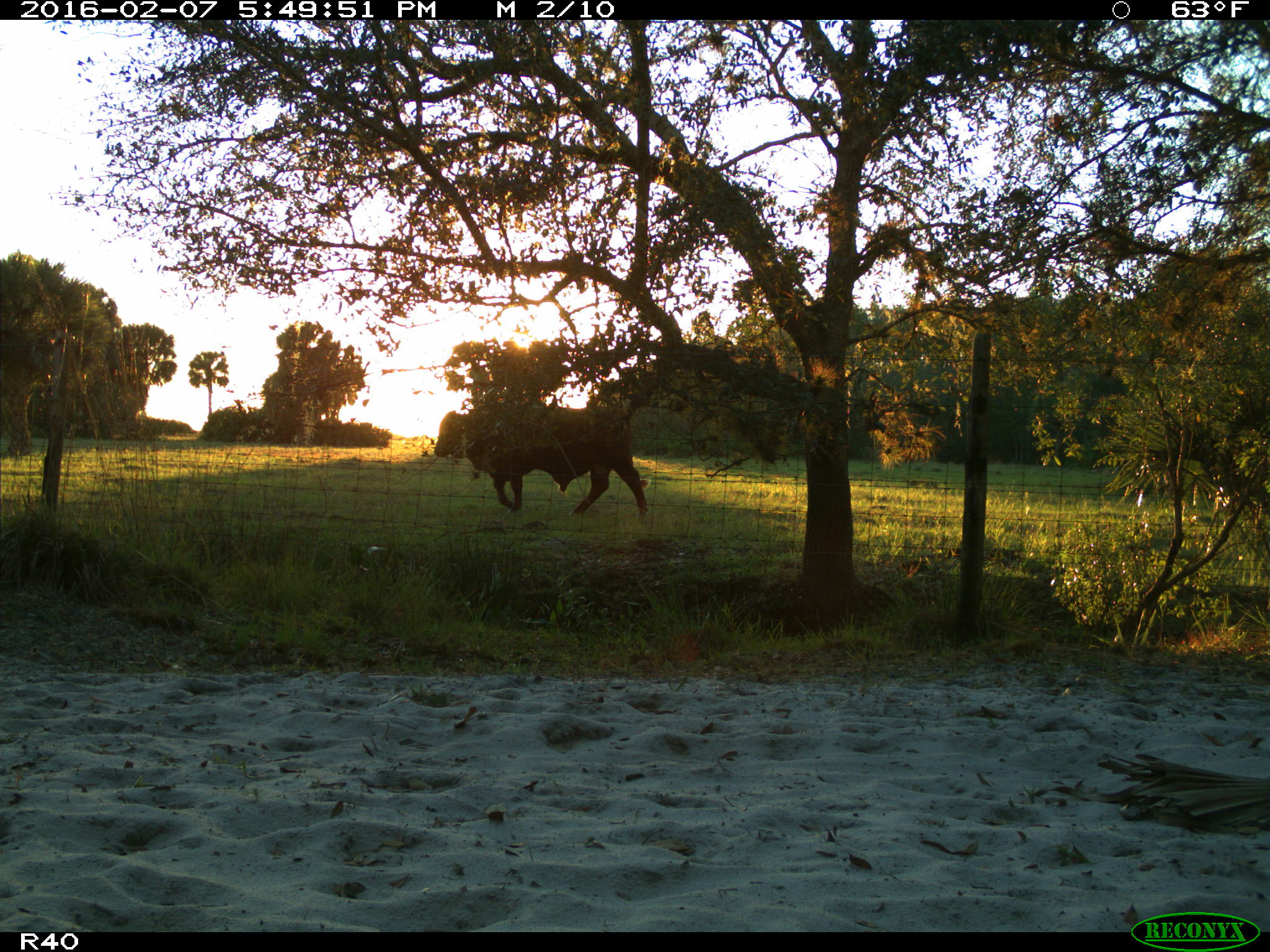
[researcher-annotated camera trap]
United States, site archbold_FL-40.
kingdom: Animalia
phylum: Chordata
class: Mammalia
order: Artiodactyla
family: Bovidae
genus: Bos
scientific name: Bos taurus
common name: domestic cow